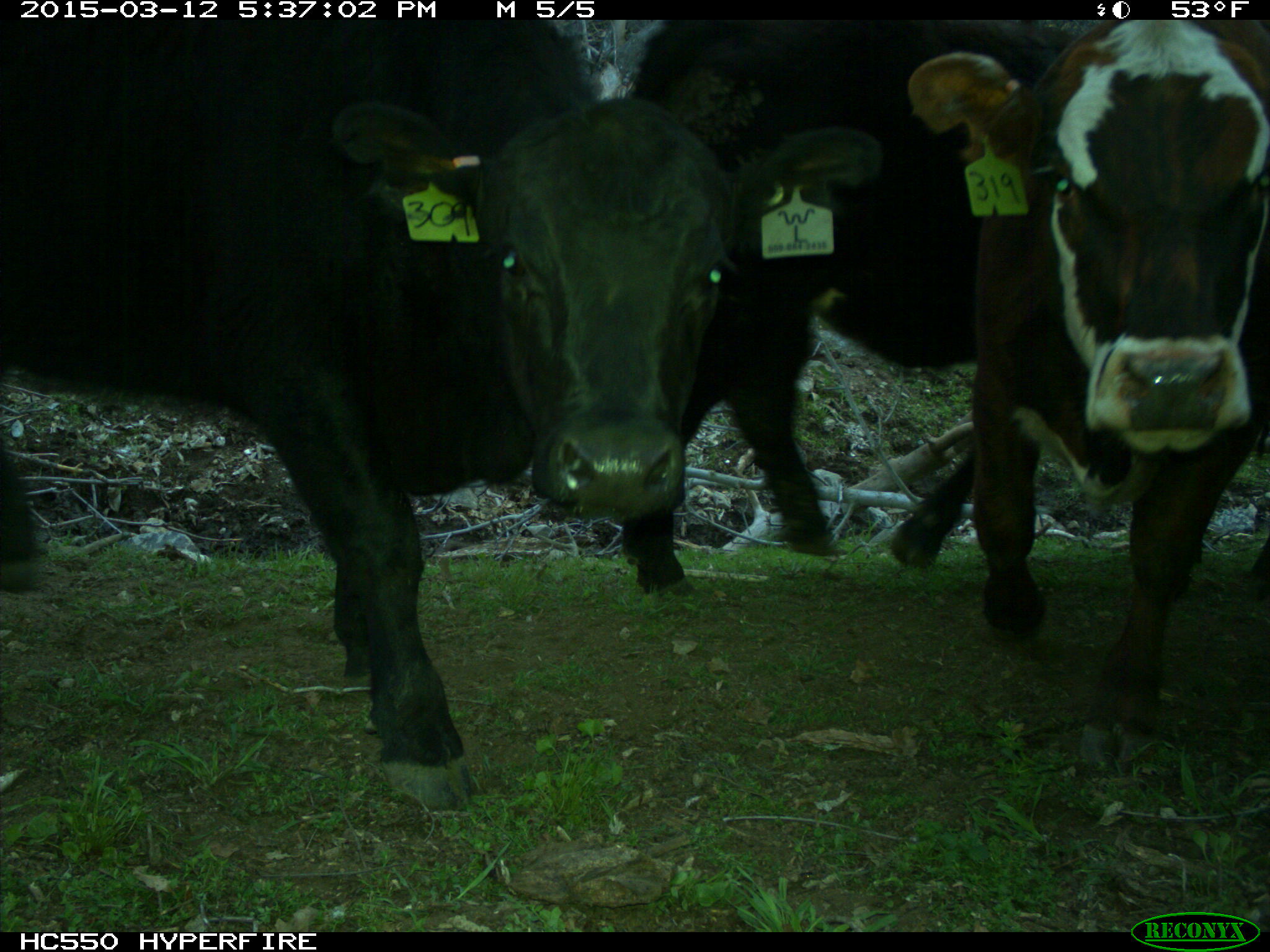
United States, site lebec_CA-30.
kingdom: Animalia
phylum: Chordata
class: Mammalia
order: Artiodactyla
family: Bovidae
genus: Bos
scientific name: Bos taurus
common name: domestic cow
Bos taurus (domestic cow).